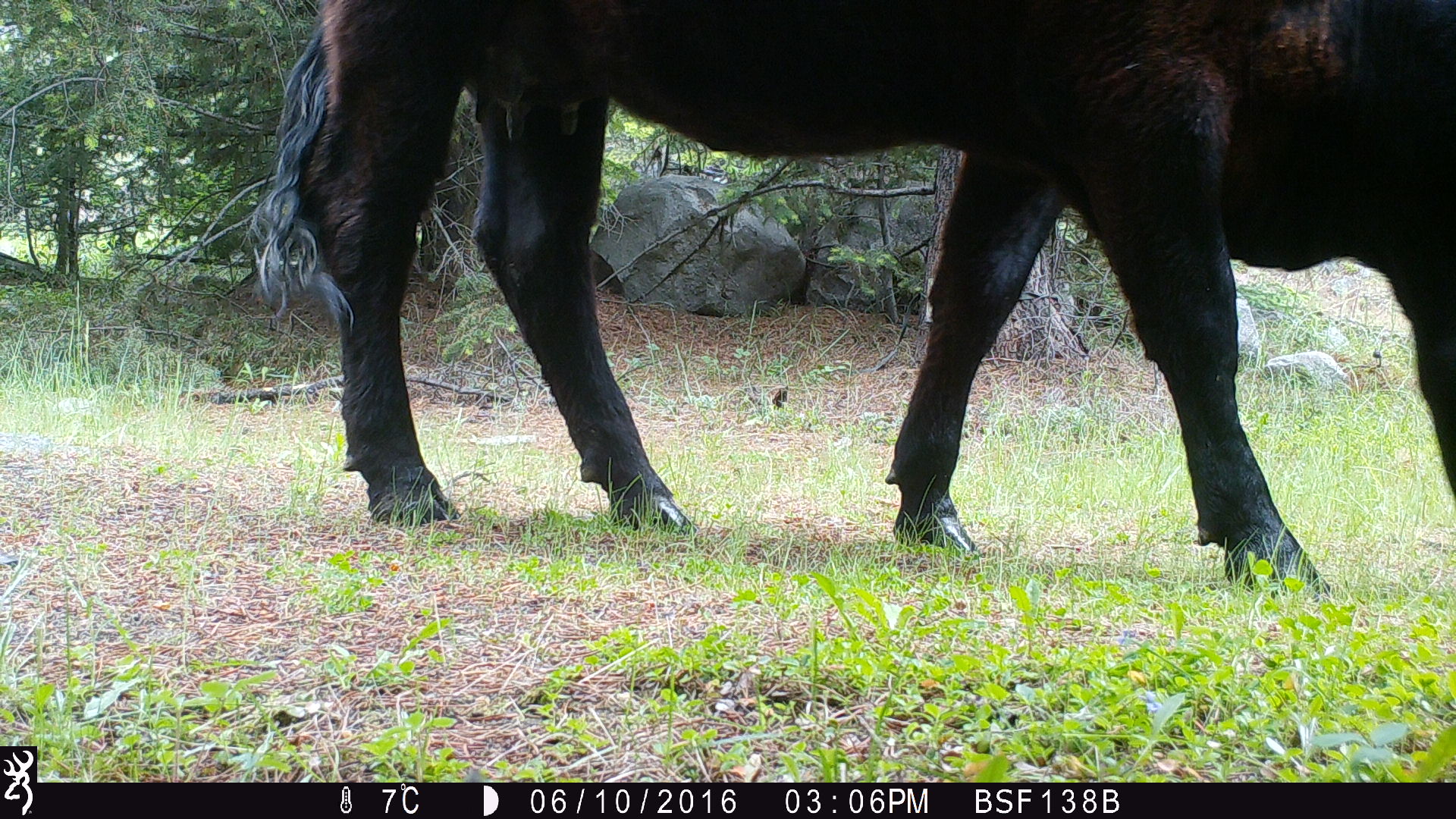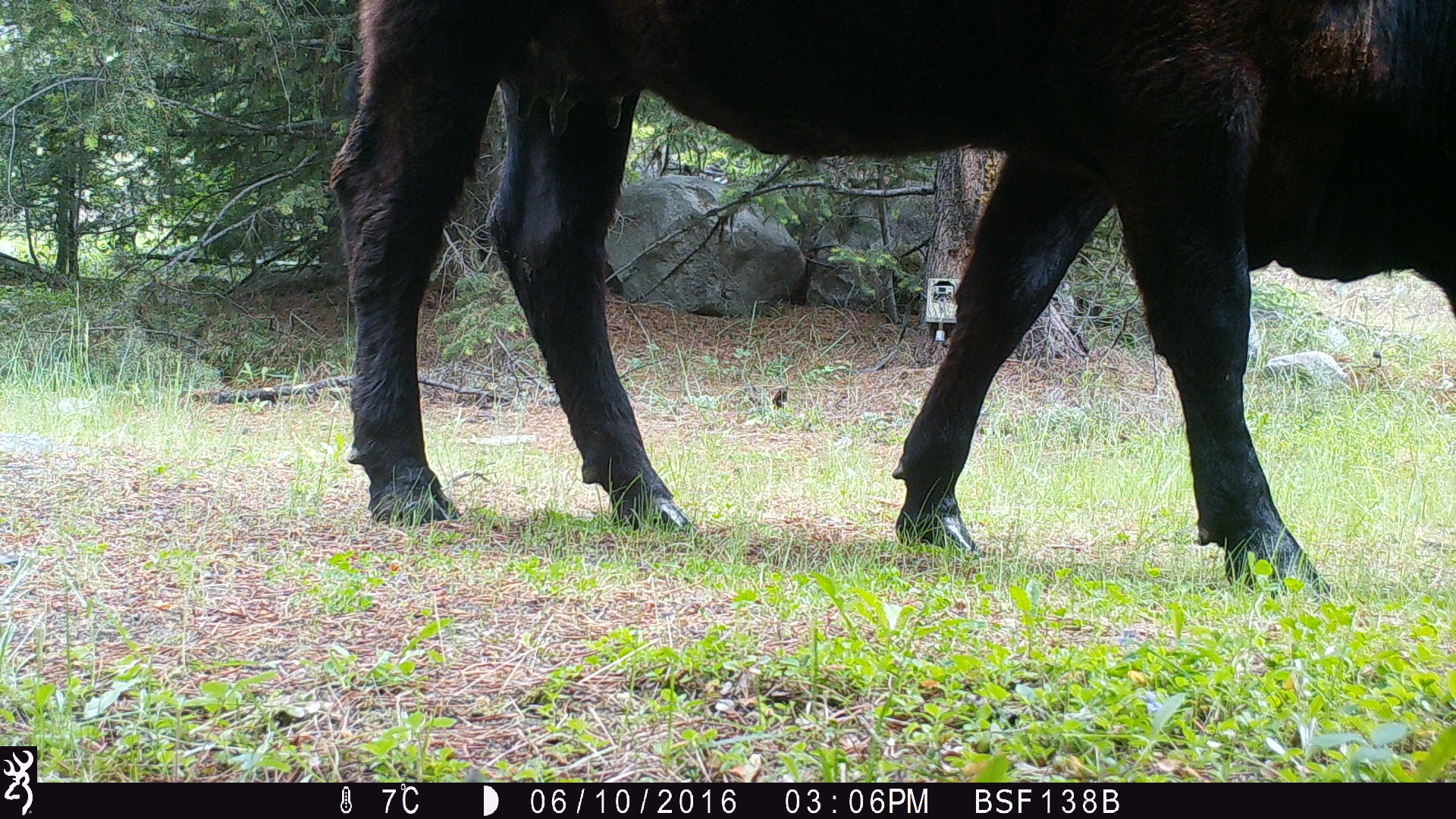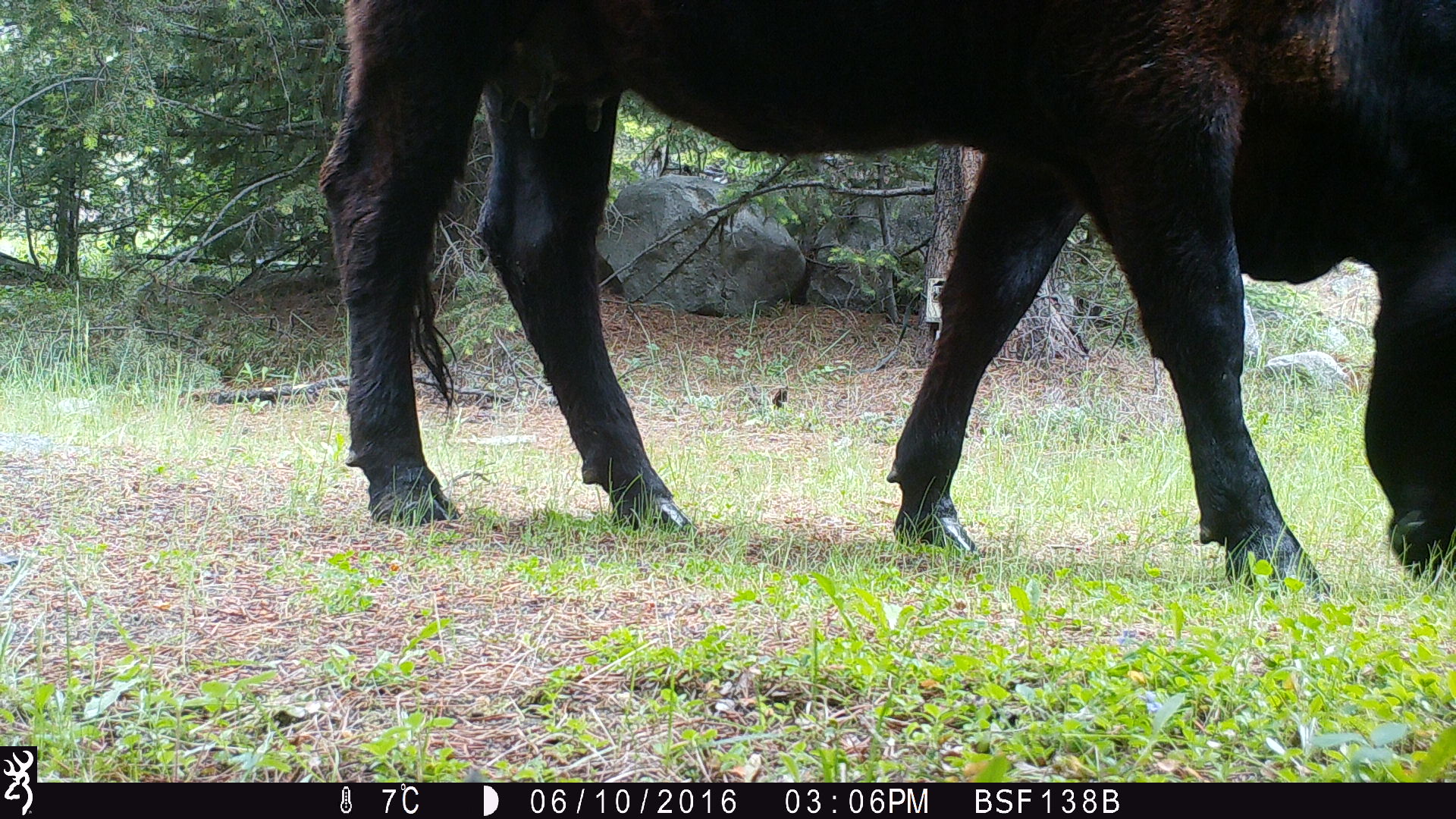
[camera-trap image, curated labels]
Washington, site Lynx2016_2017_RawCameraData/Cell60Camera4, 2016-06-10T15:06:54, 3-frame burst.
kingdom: Animalia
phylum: Chordata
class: Mammalia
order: Artiodactyla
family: Bovidae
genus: Bos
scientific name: Bos taurus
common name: domestic cattle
Domestic cattle (Bos taurus). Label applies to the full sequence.